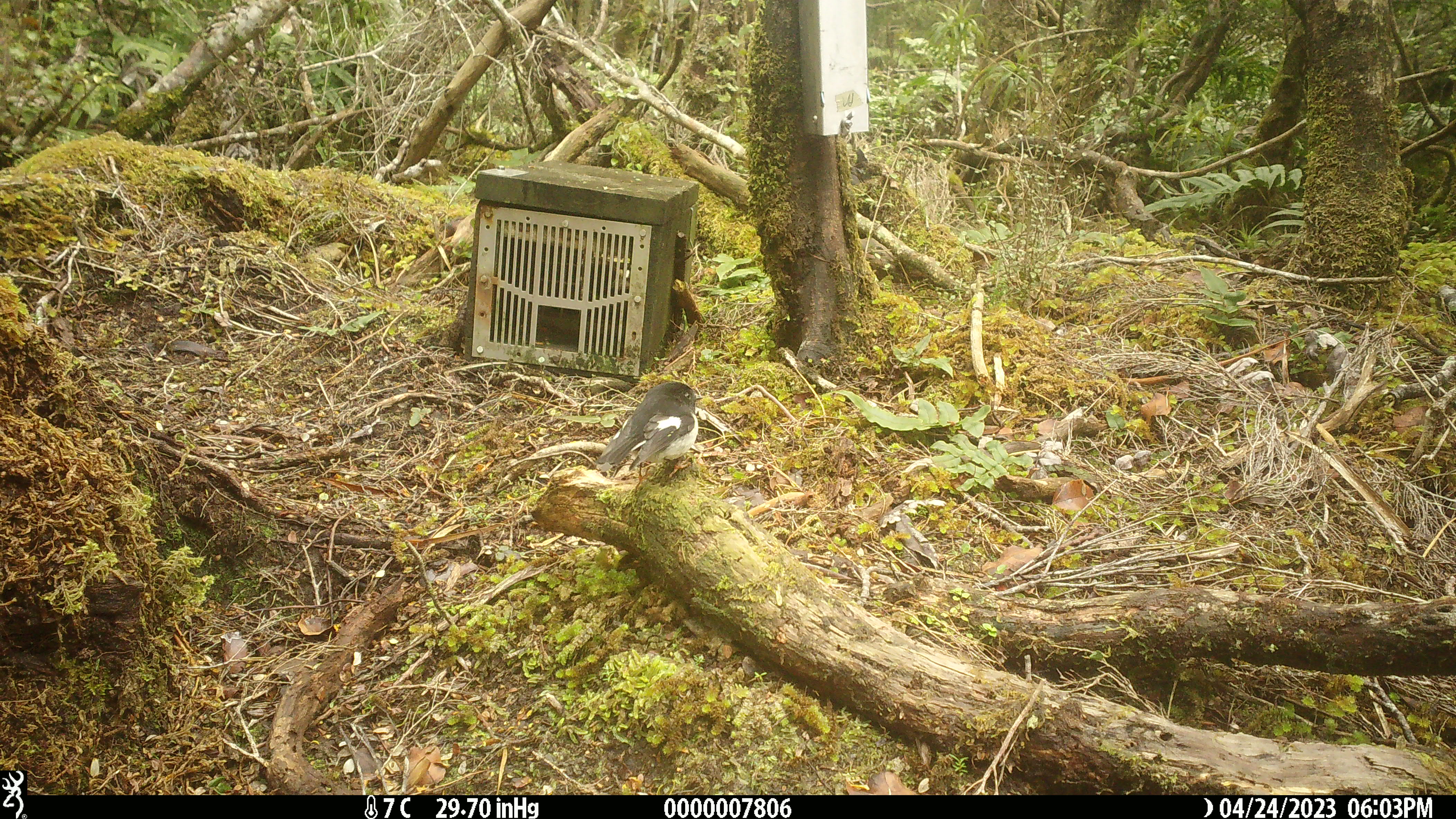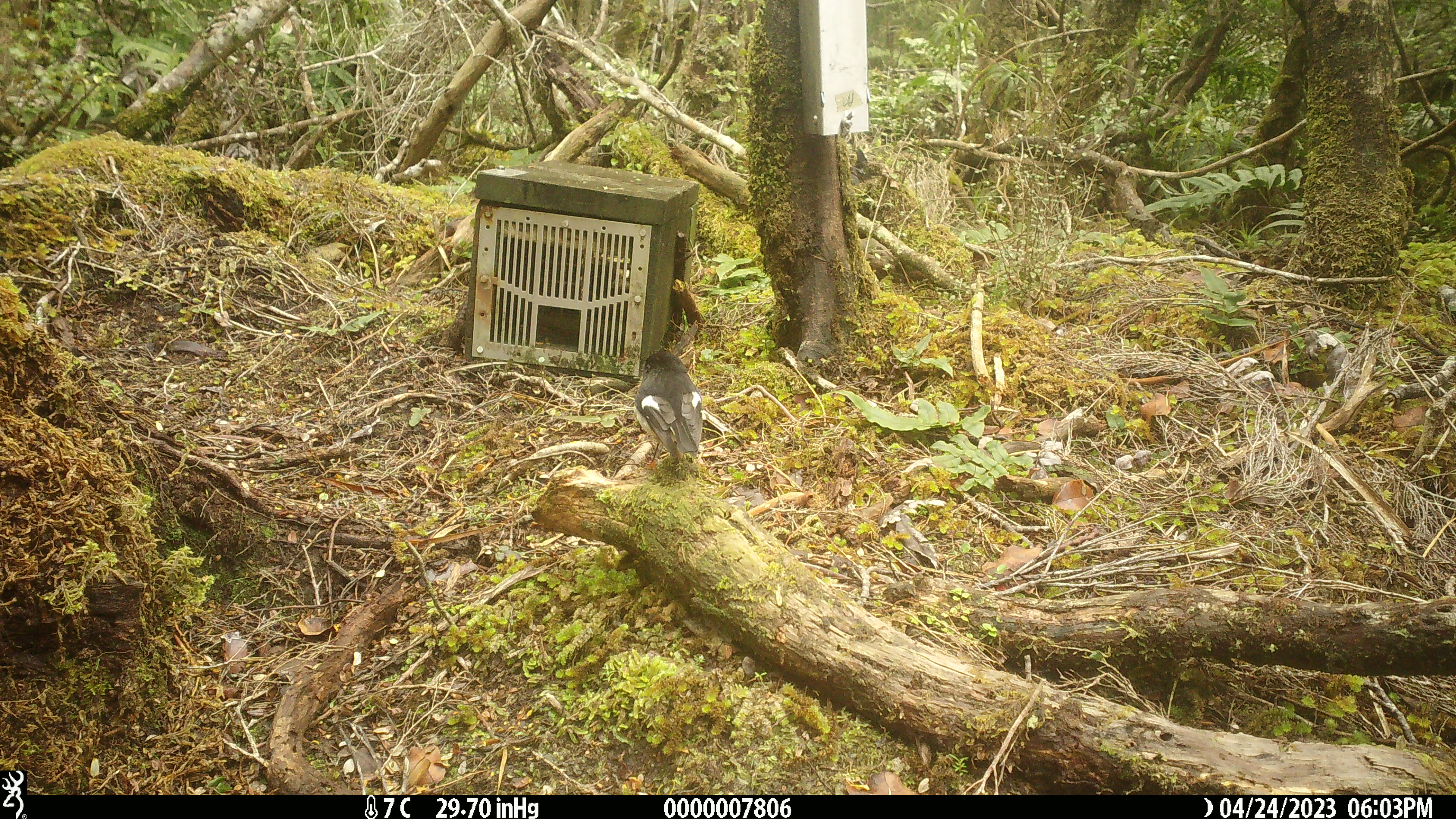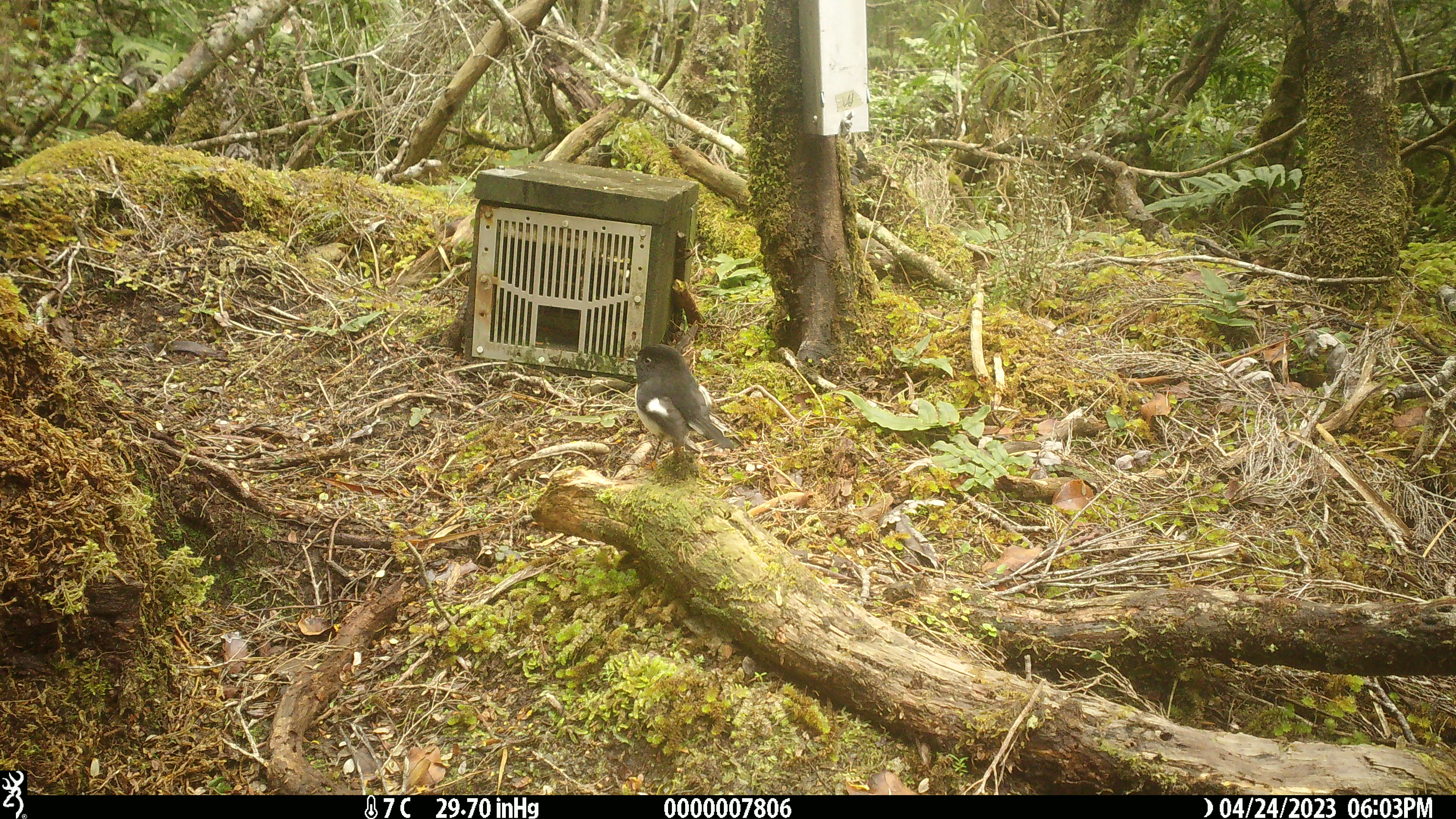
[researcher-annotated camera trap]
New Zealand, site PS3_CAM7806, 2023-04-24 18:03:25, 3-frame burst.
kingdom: Animalia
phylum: Chordata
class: Aves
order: Passeriformes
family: Petroicidae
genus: Petroica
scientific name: Petroica macrocephala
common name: tomtit